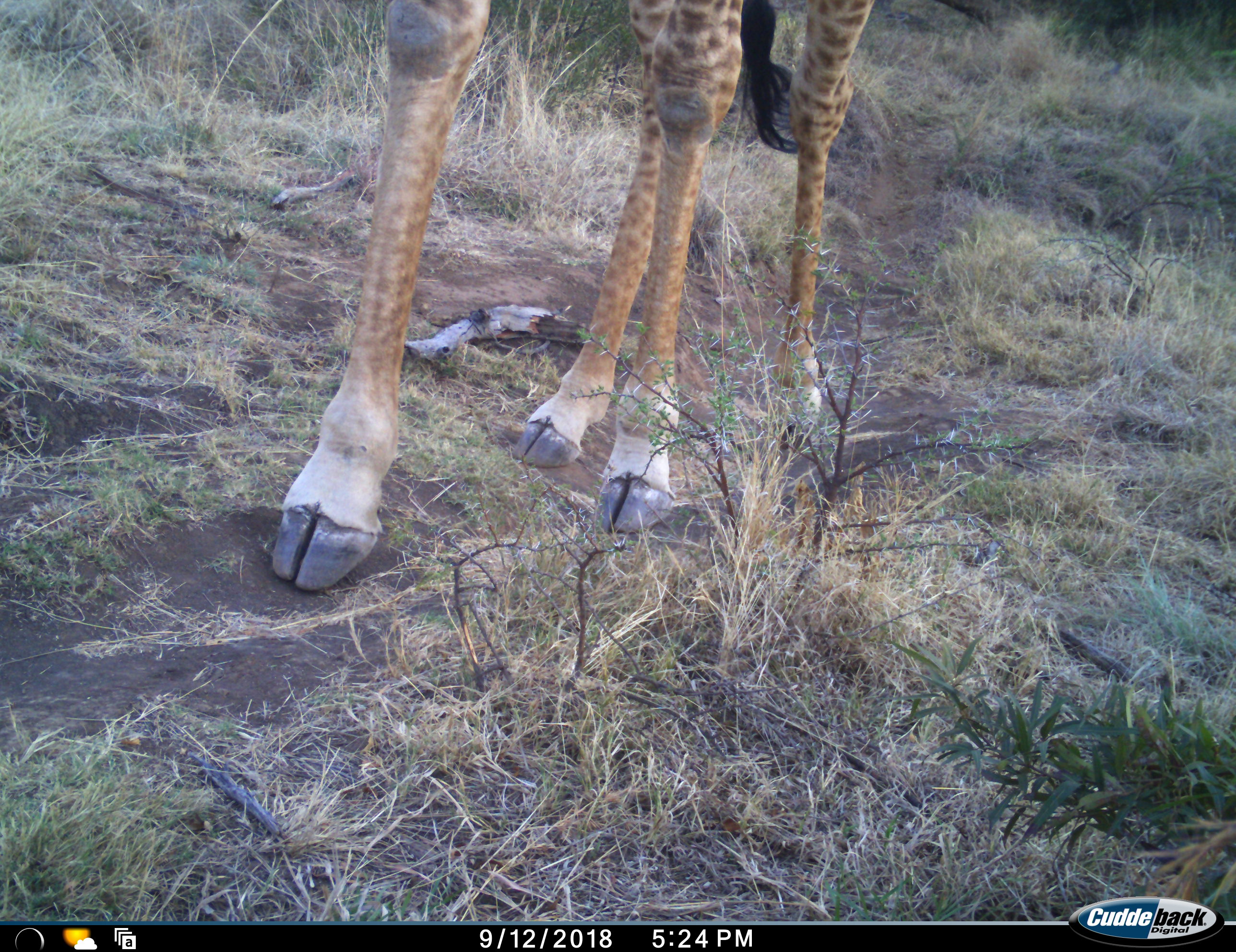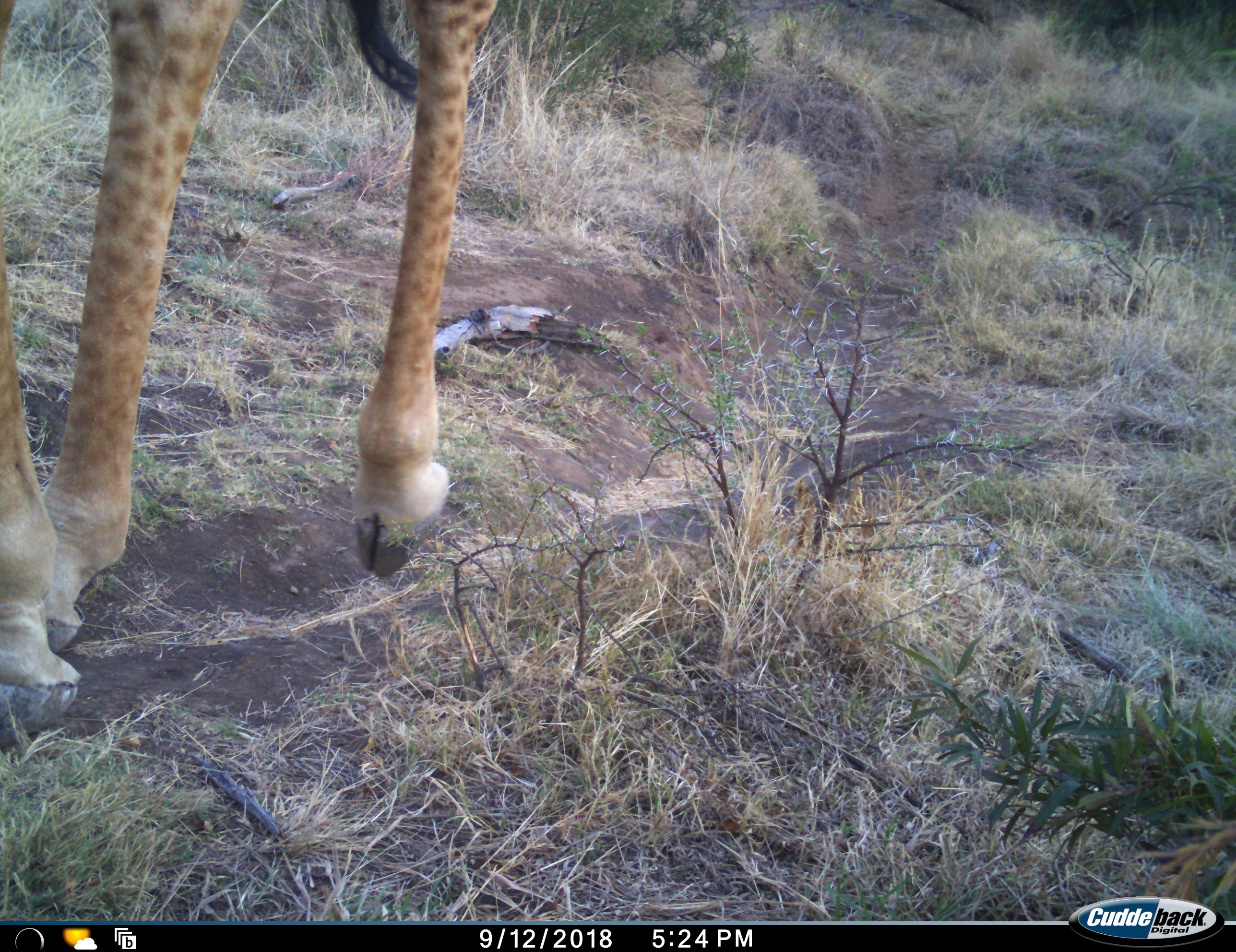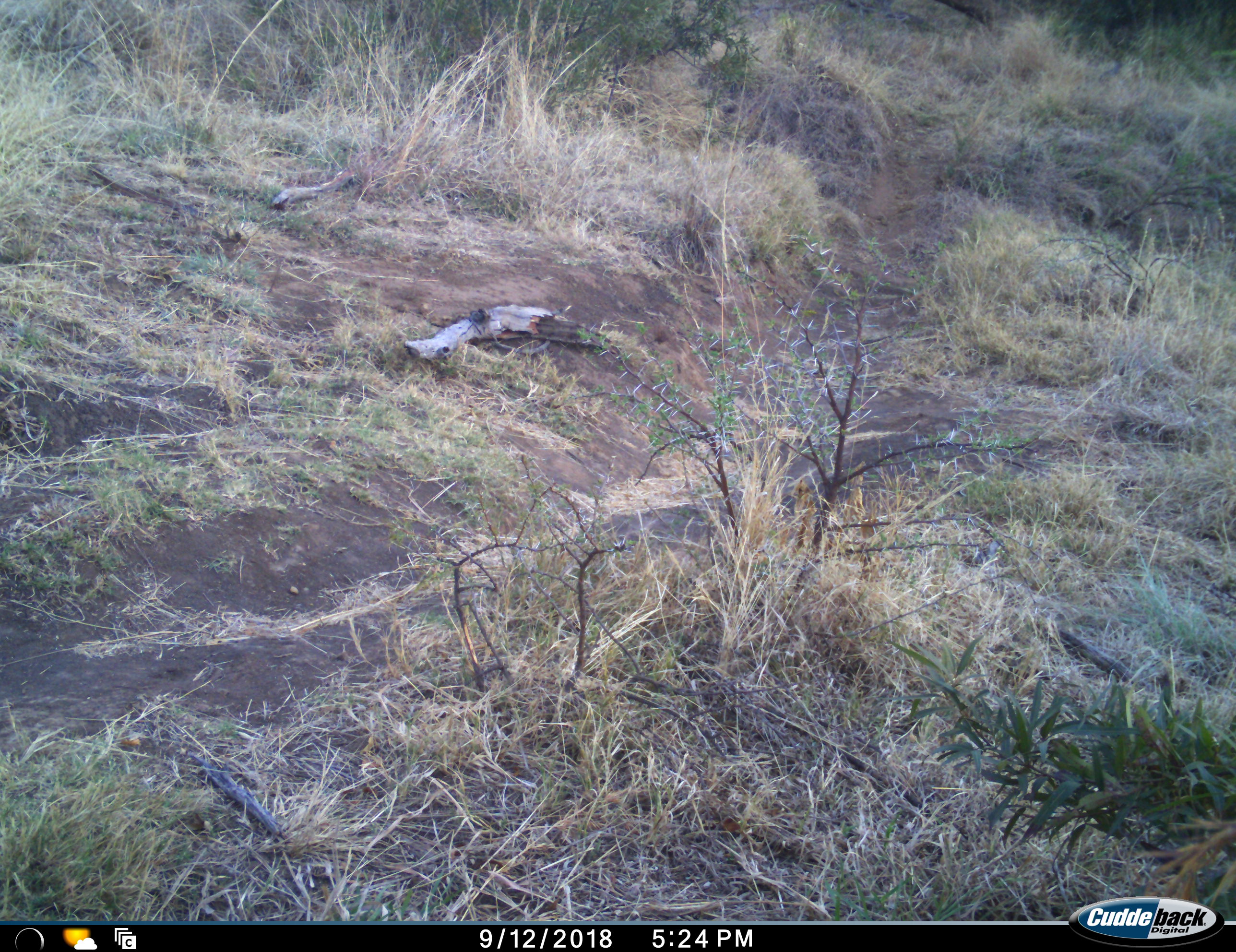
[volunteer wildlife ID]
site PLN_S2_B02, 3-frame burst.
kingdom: Animalia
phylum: Chordata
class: Mammalia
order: Artiodactyla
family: Giraffidae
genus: Giraffa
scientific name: Giraffa camelopardalis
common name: giraffe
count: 1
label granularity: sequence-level